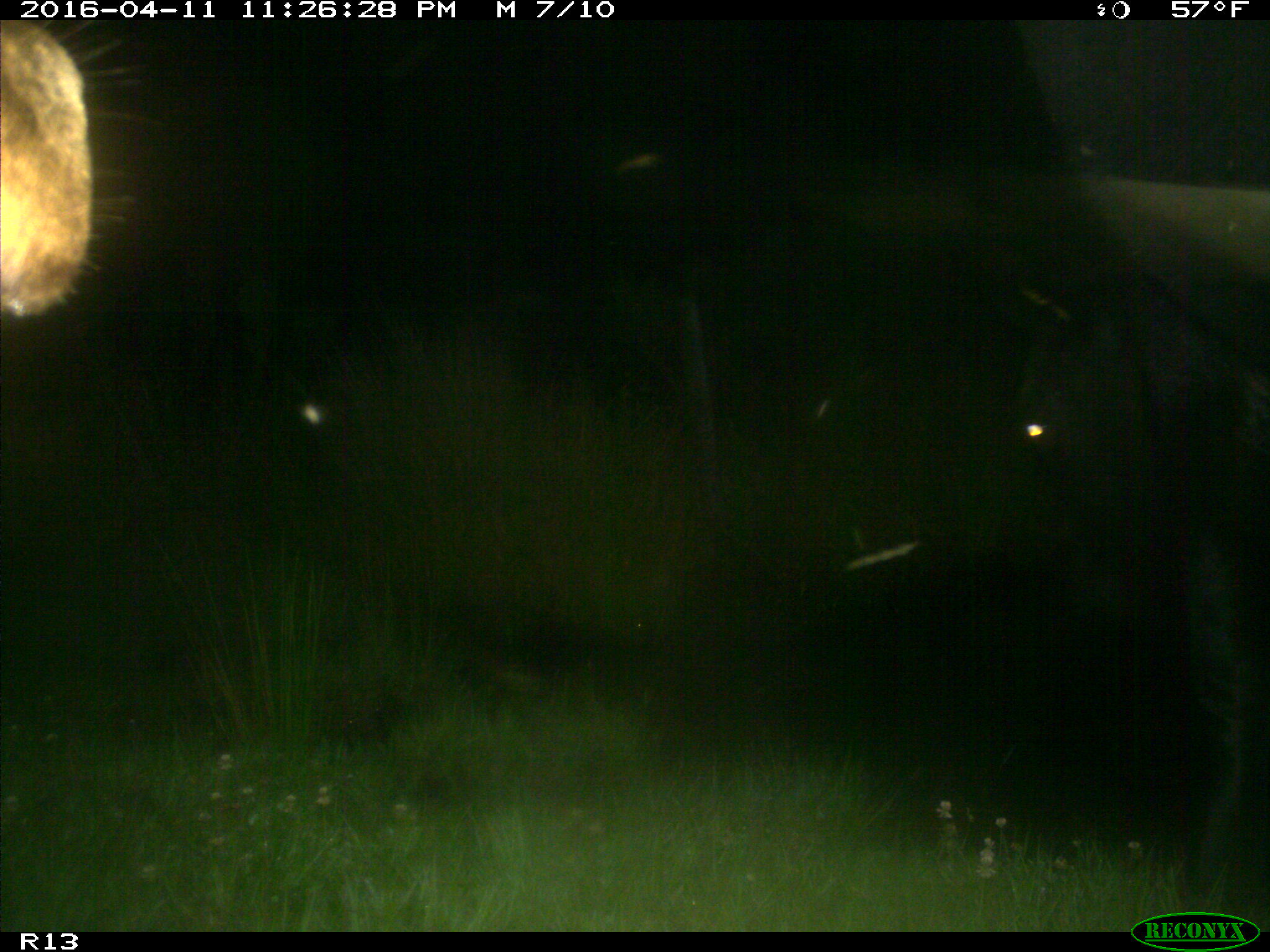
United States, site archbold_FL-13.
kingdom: Animalia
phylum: Chordata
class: Mammalia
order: Artiodactyla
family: Bovidae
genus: Bos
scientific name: Bos taurus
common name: domestic cow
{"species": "Bos taurus (domestic cow)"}